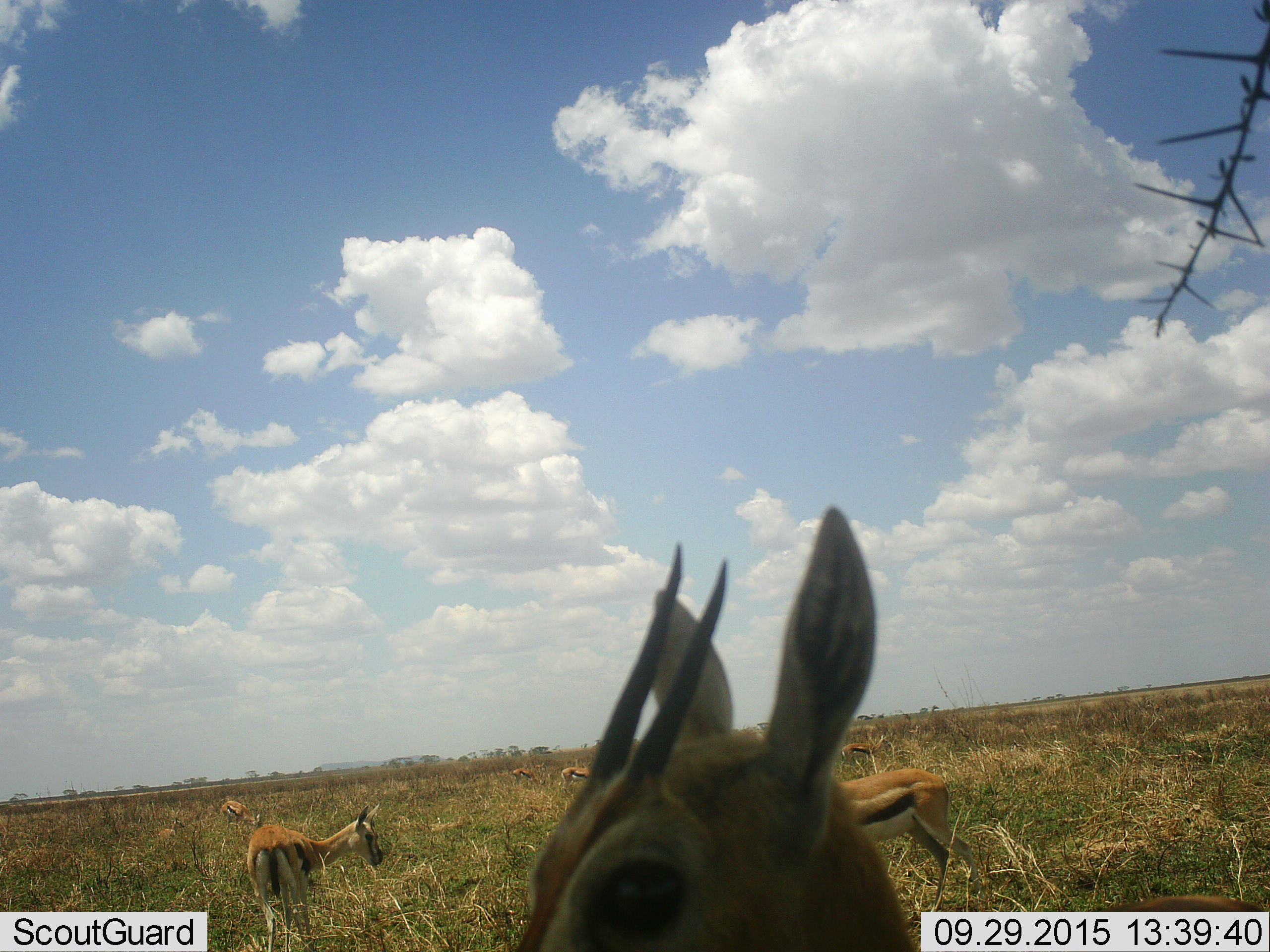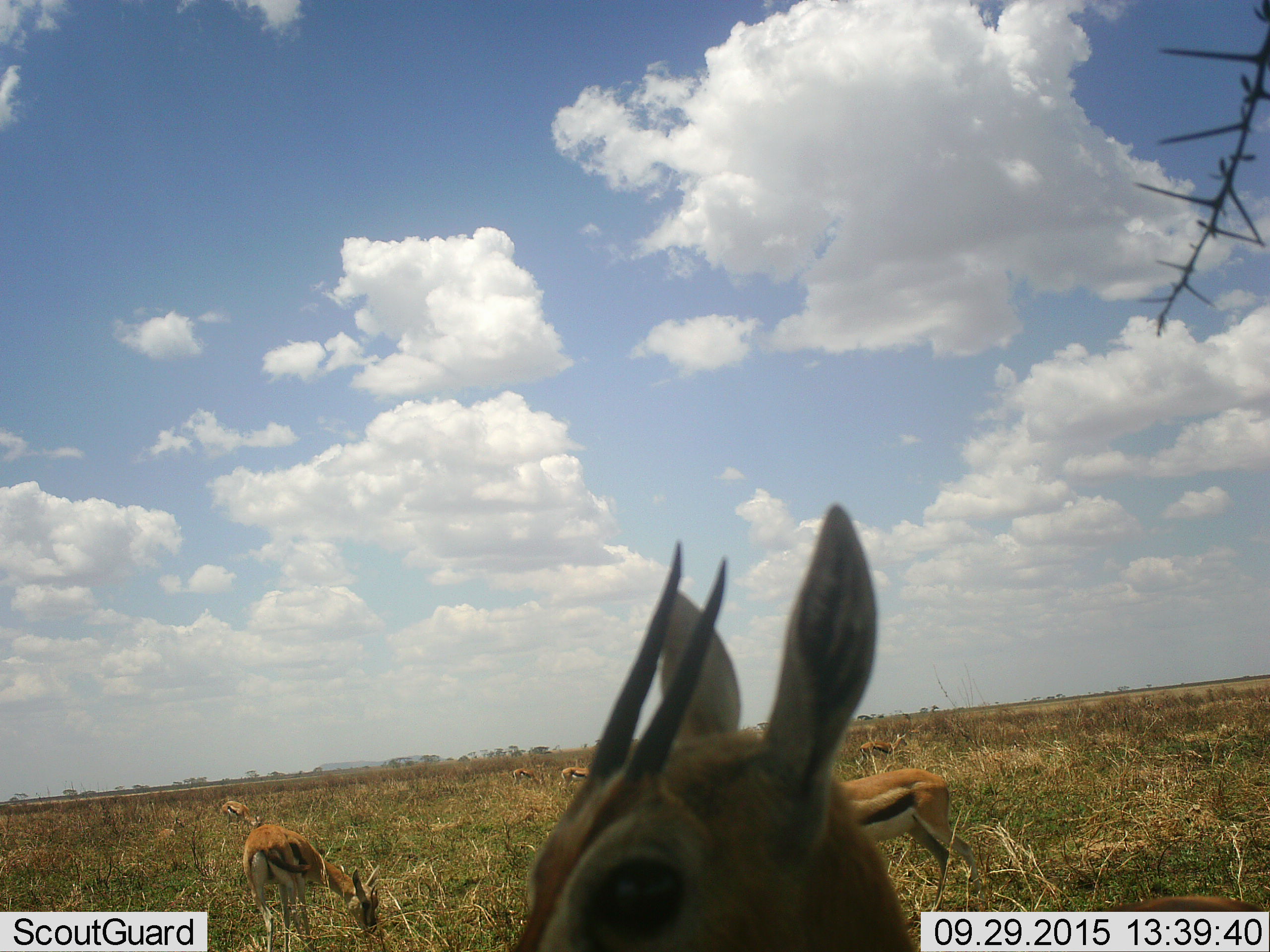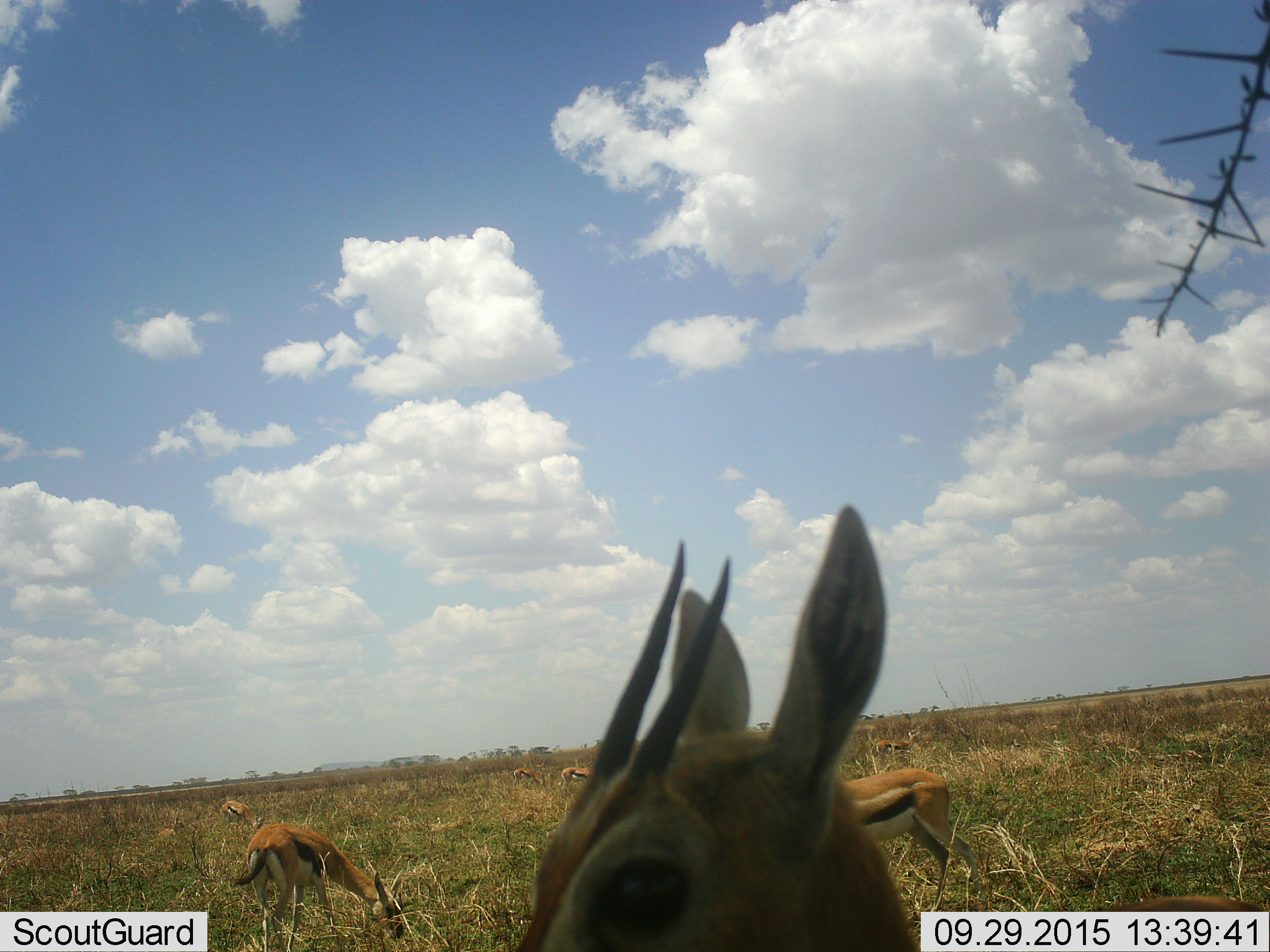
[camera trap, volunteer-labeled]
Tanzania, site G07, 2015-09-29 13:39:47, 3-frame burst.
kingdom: Animalia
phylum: Chordata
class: Mammalia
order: Artiodactyla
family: Bovidae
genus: Eudorcas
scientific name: Eudorcas thomsonii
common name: thomson's gazelle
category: gazellethomsons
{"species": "gazellethomsons (thomson's gazelle) (Eudorcas thomsonii)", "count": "8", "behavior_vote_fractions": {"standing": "78%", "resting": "11%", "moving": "56%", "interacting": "0%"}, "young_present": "11%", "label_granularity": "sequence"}